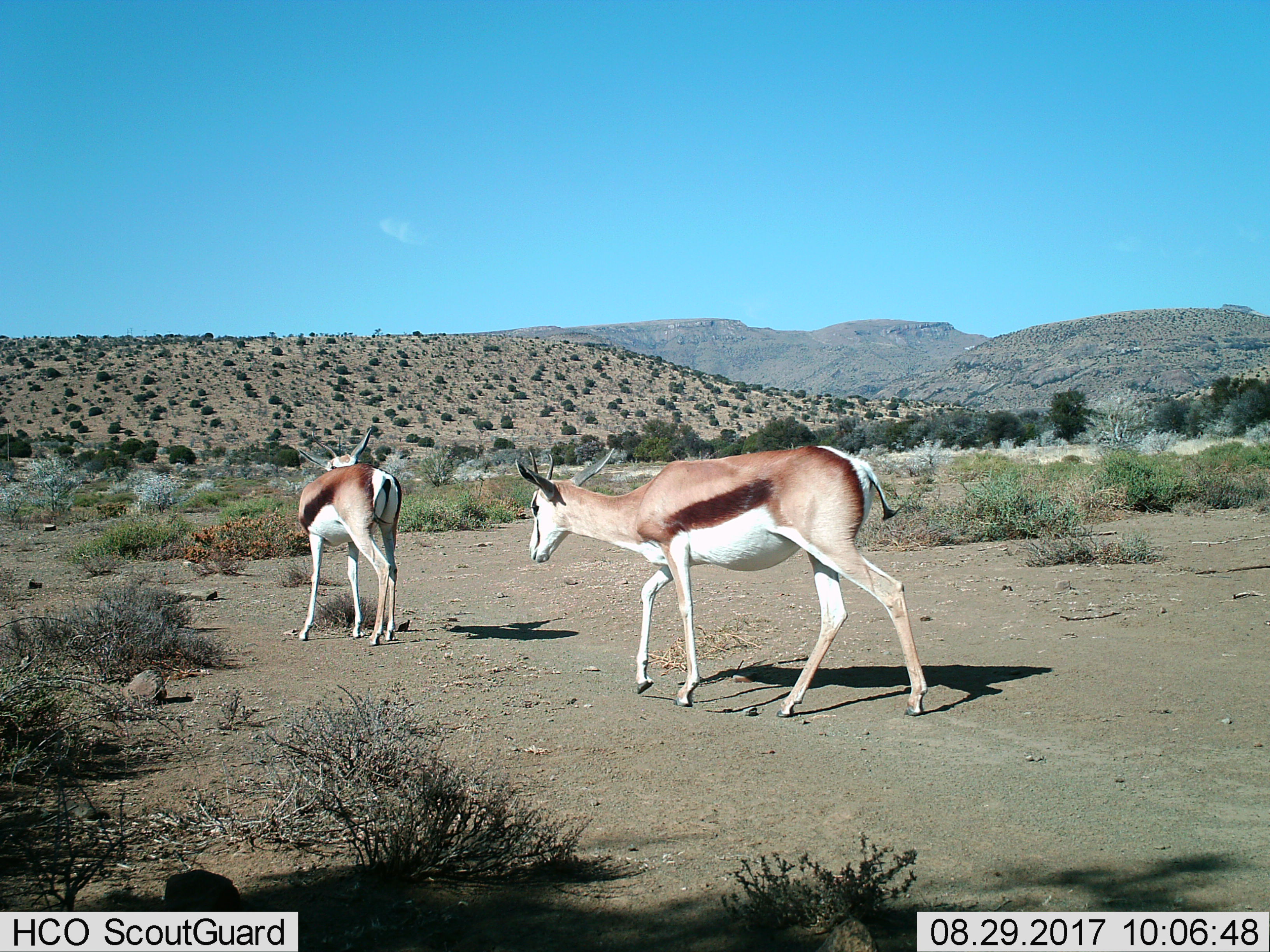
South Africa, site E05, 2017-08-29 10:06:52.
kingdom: Animalia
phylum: Chordata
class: Mammalia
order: Artiodactyla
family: Bovidae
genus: Antidorcas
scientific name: Antidorcas marsupialis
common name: springbok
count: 2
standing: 40%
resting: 0%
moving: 90%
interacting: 10%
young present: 10%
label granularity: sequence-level